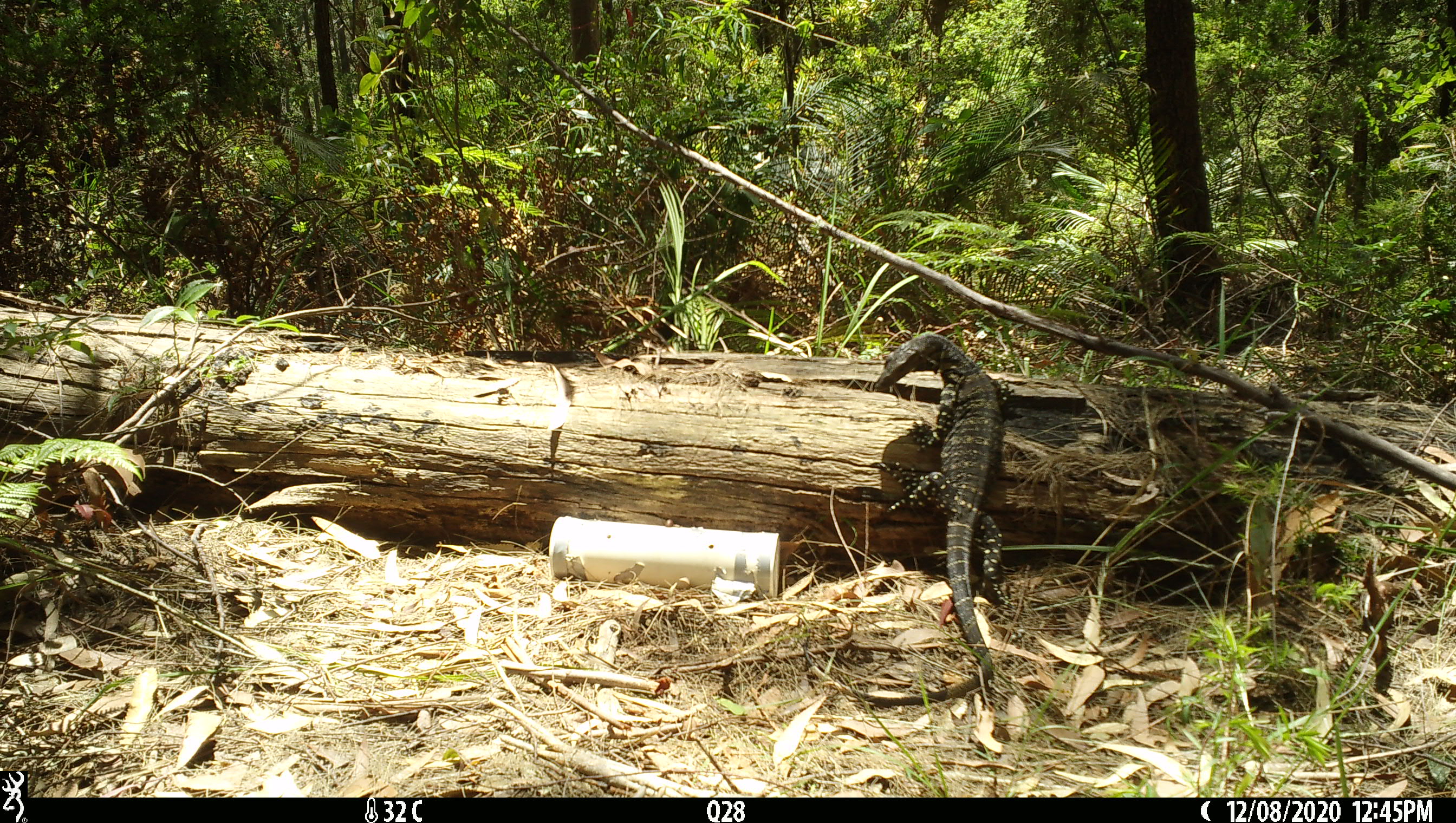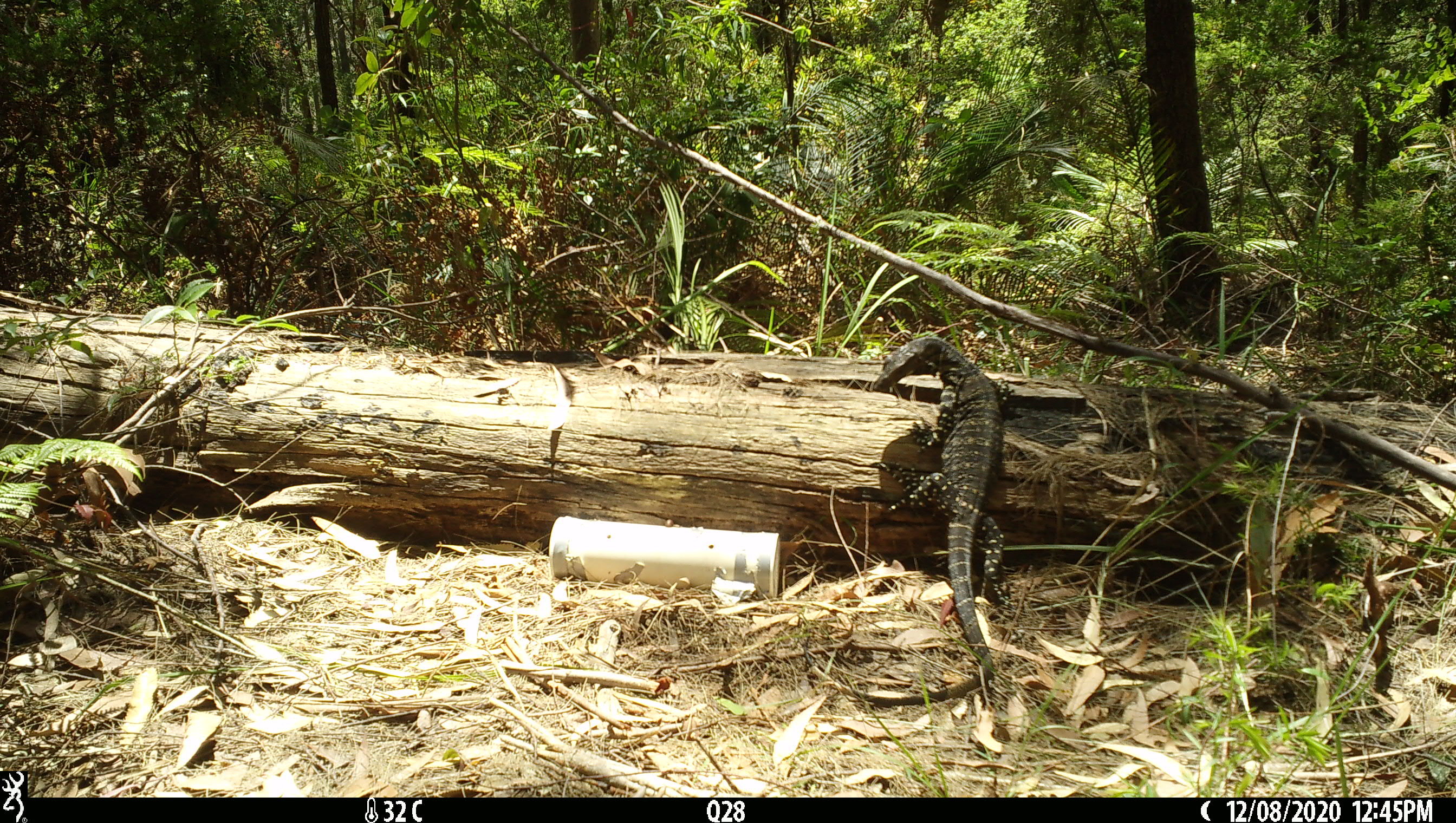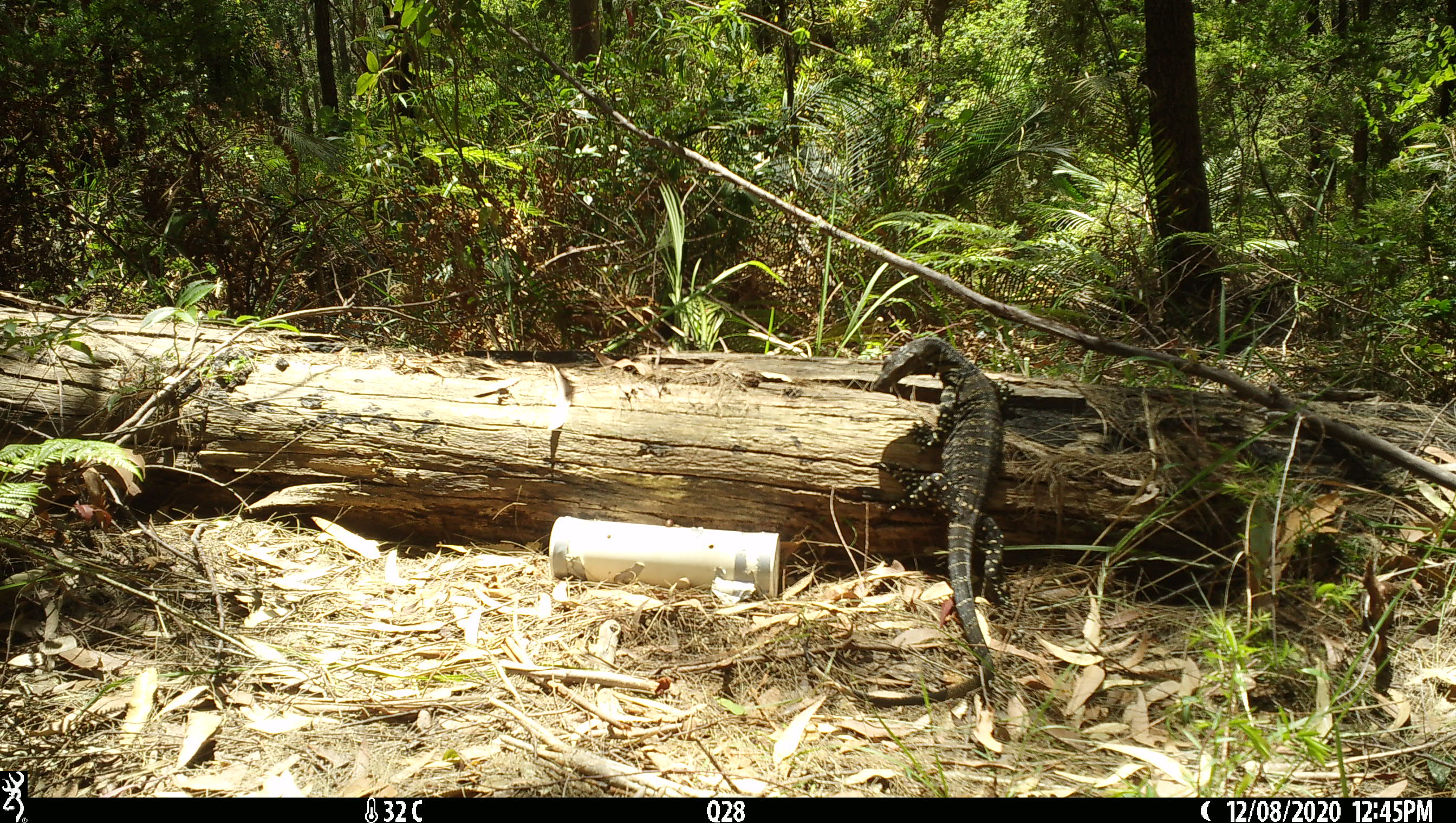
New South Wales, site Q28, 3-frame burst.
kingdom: Animalia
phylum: Chordata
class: Reptilia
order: Squamata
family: Varanidae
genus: Varanus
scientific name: Varanus varius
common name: lace monitor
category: goanna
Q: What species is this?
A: Goanna (lace monitor) (Varanus varius).